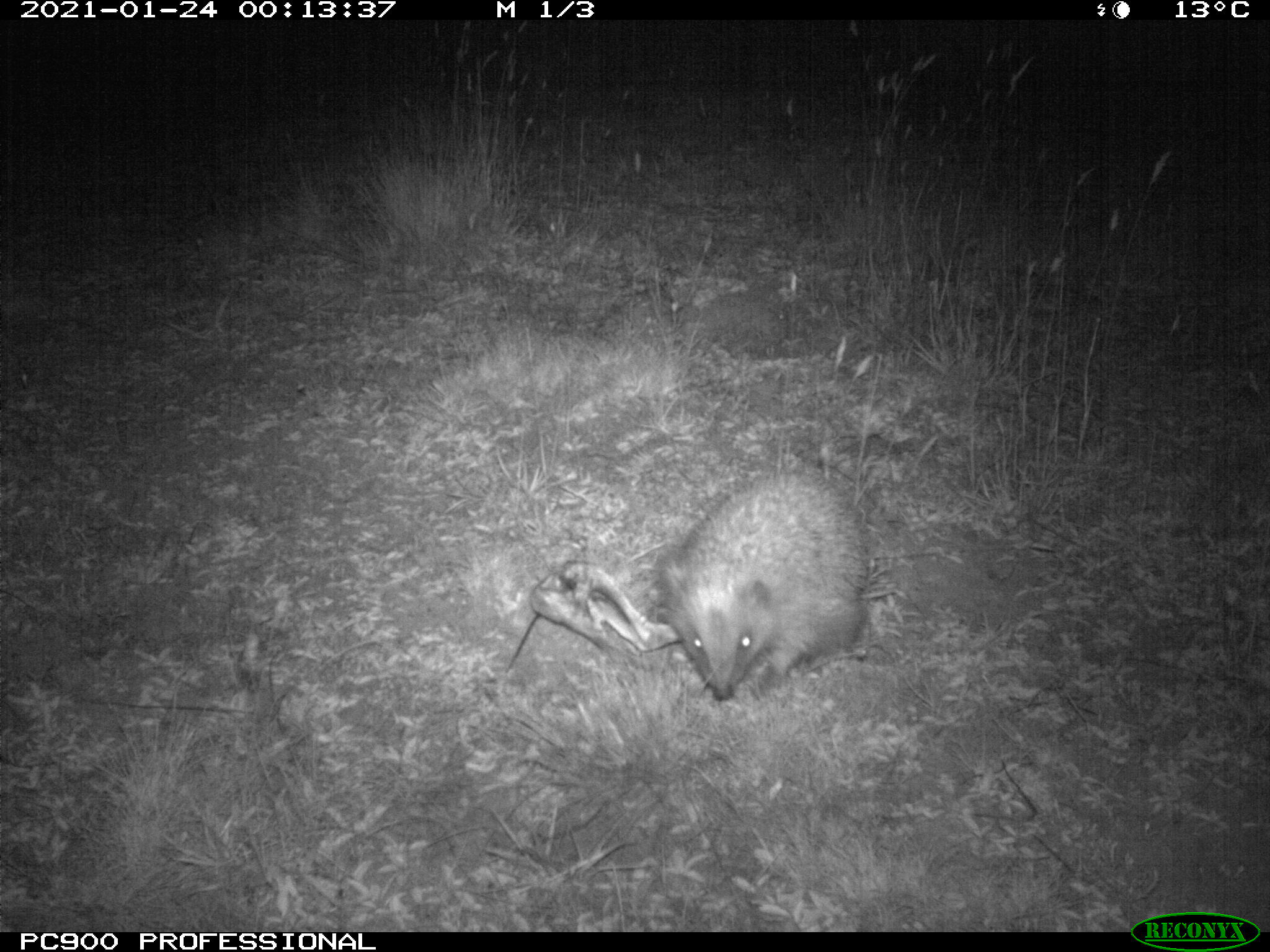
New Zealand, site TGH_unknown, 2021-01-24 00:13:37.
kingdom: Animalia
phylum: Chordata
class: Mammalia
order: Eulipotyphla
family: Erinaceidae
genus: Erinaceus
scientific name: Erinaceus europaeus europaeus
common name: european hedgehog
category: hedgehog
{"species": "hedgehog (european hedgehog) (Erinaceus europaeus europaeus)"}